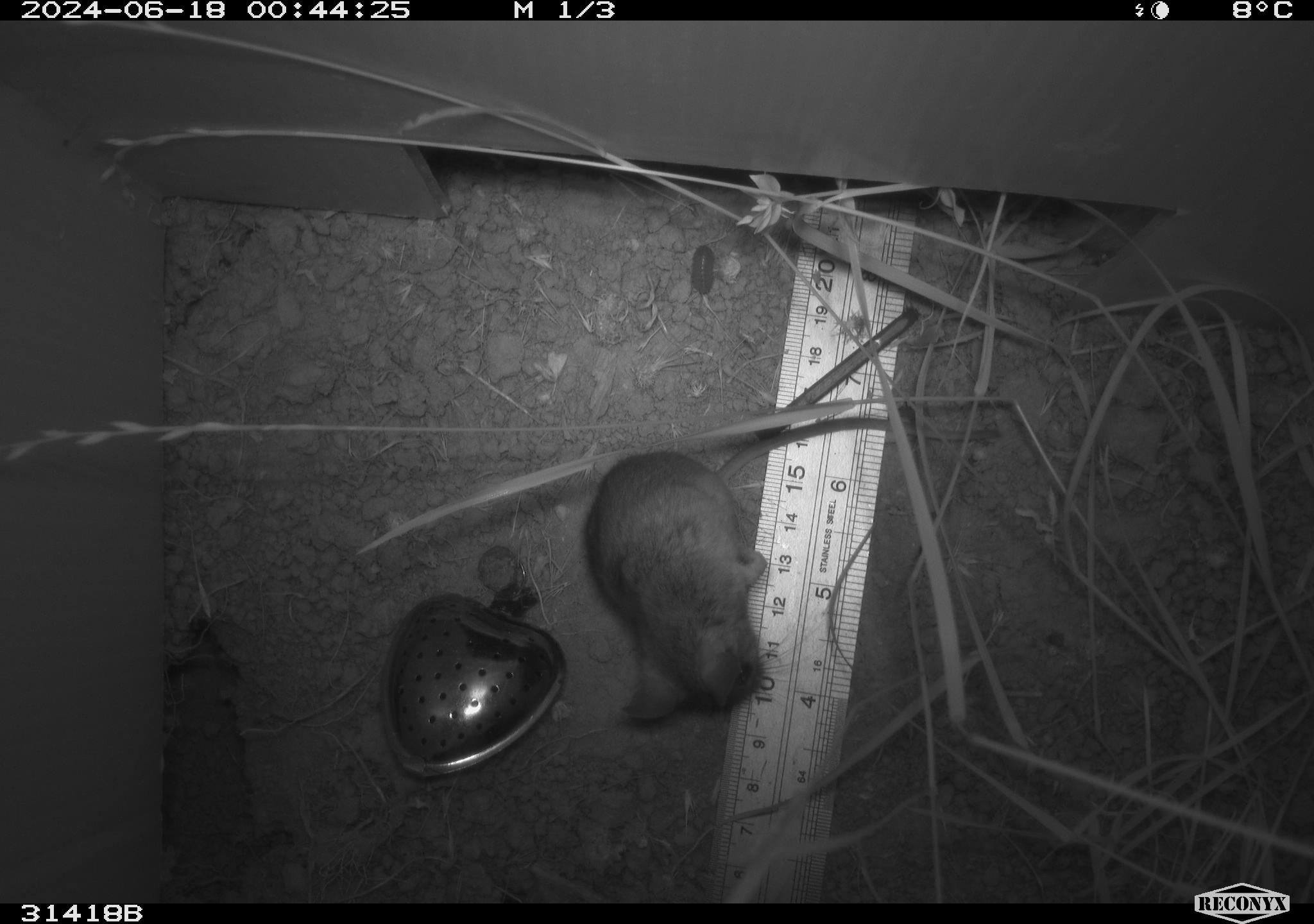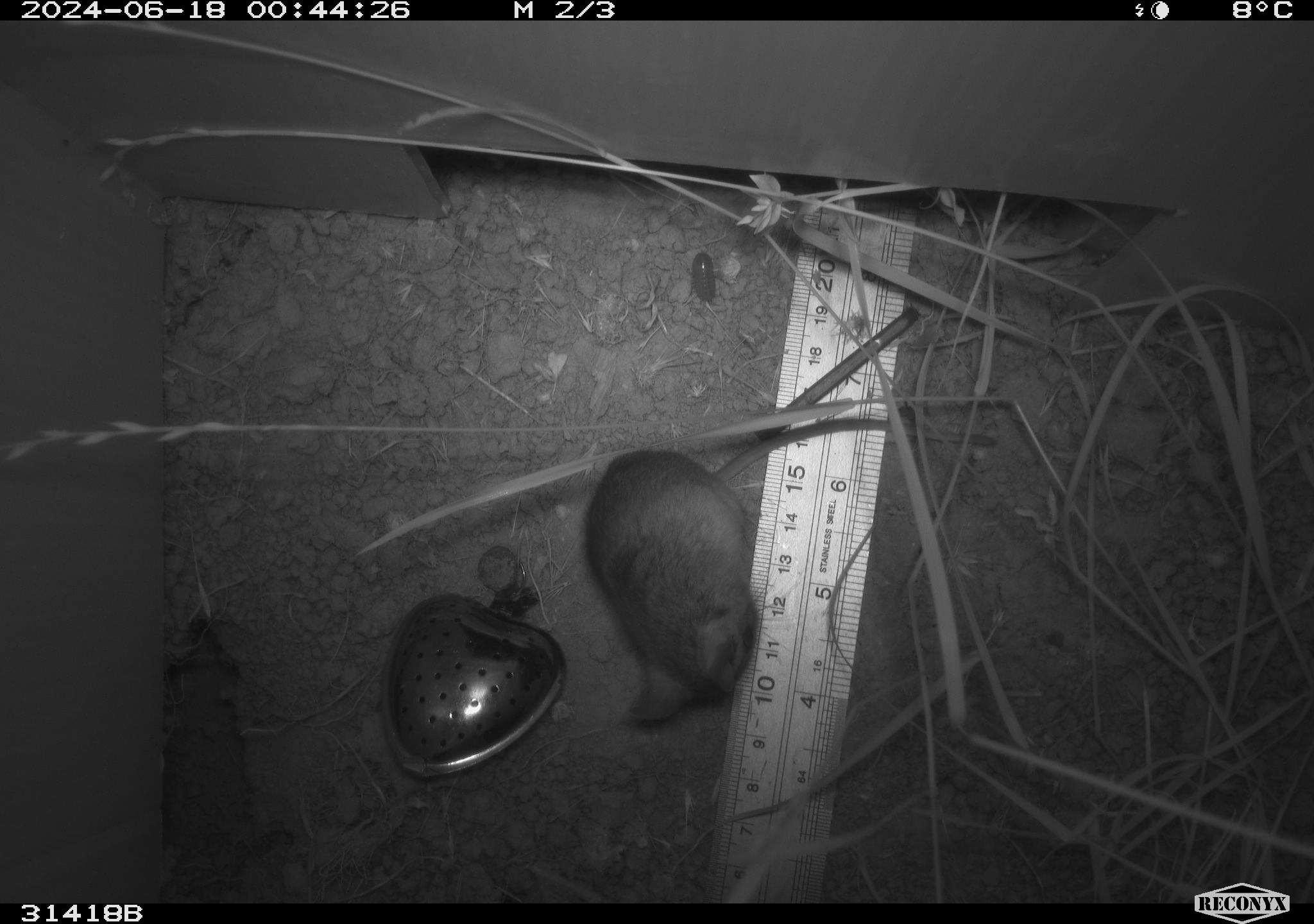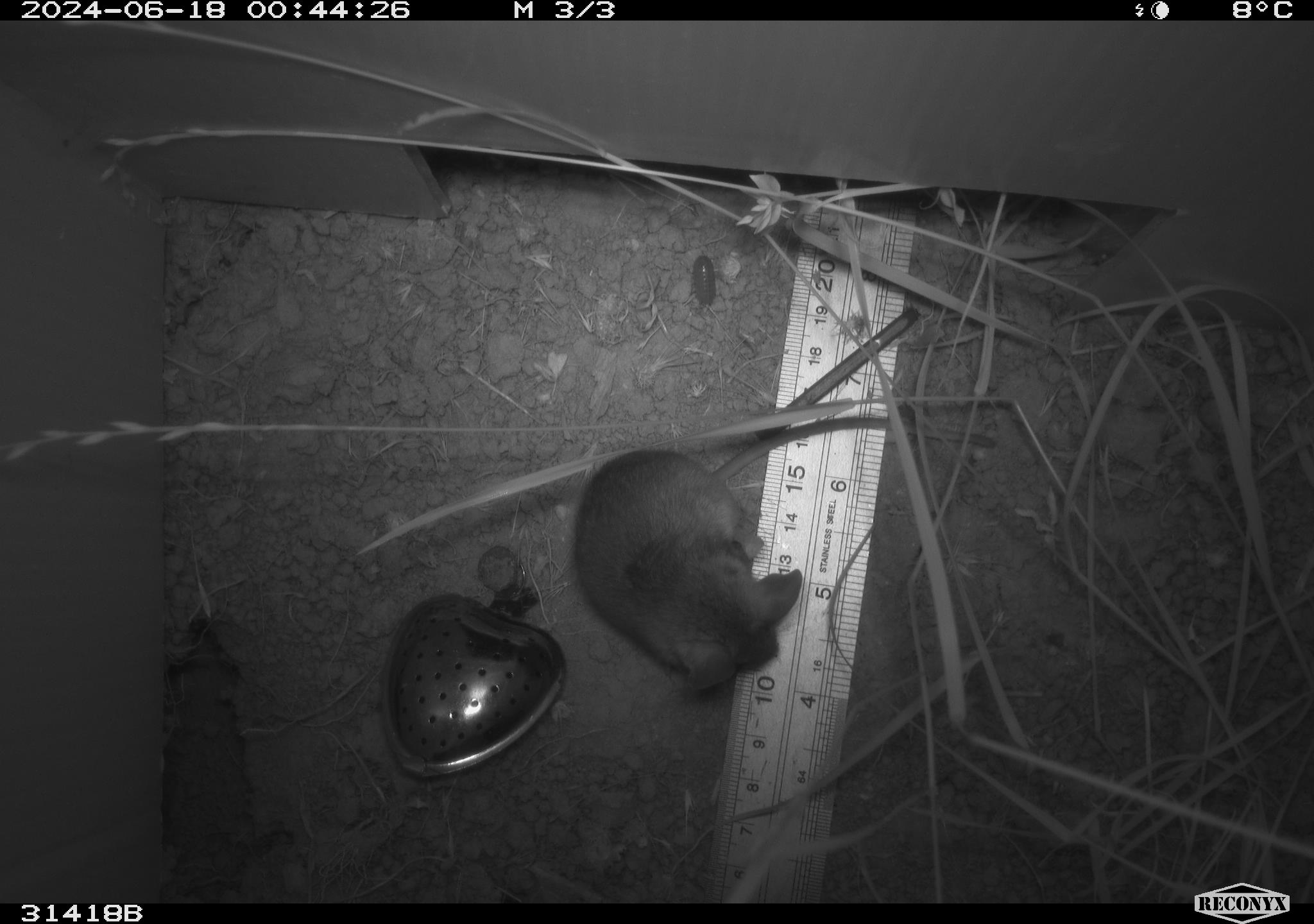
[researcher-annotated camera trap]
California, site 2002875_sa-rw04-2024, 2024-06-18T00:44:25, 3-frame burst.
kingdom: Animalia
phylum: Chordata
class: Mammalia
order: Rodentia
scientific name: Rodentia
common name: rodent